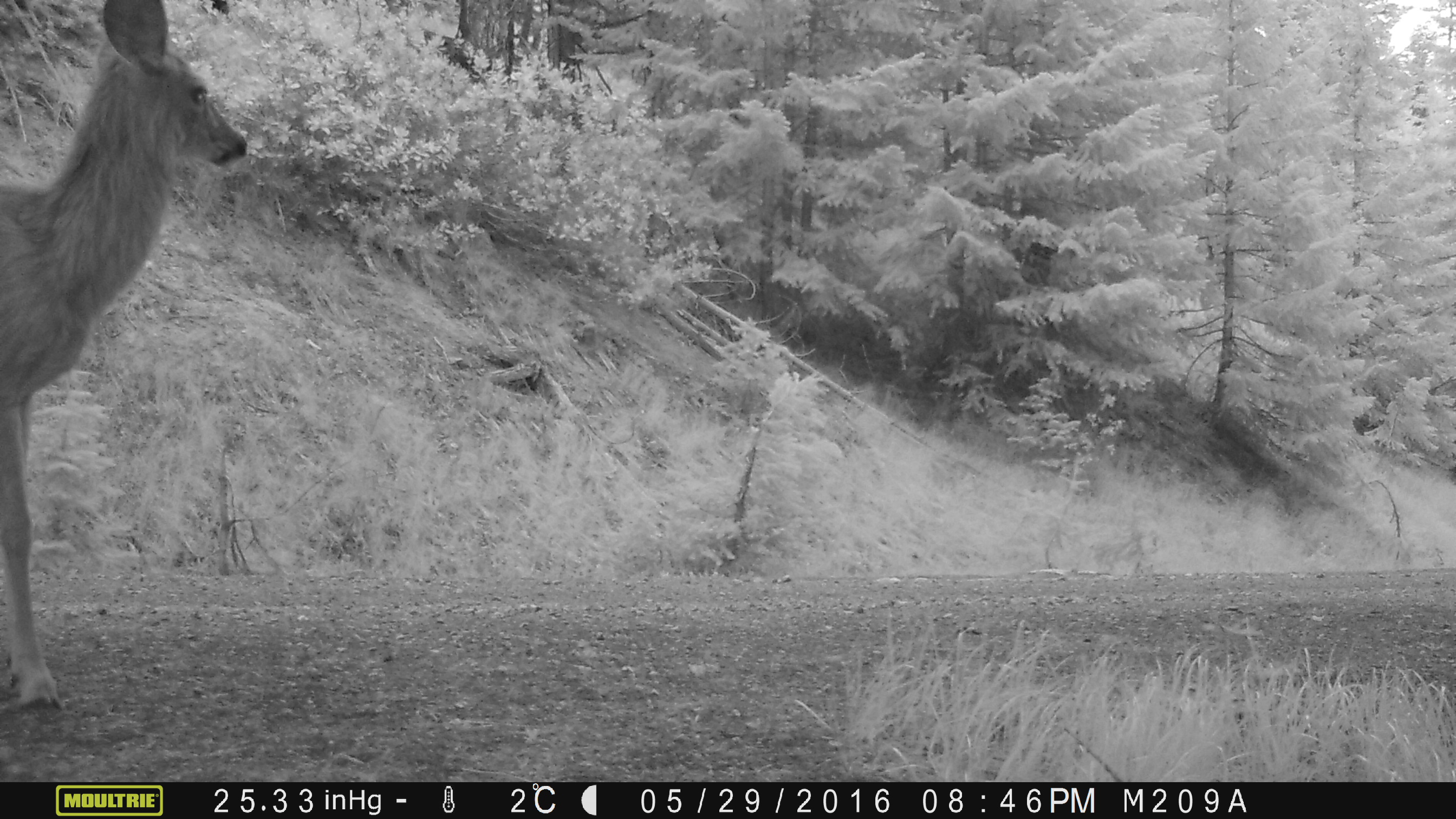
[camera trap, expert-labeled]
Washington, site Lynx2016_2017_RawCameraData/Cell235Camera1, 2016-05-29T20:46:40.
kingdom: Animalia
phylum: Chordata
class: Mammalia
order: Artiodactyla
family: Cervidae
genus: Odocoileus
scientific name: Odocoileus hemionus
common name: mule deer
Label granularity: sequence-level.